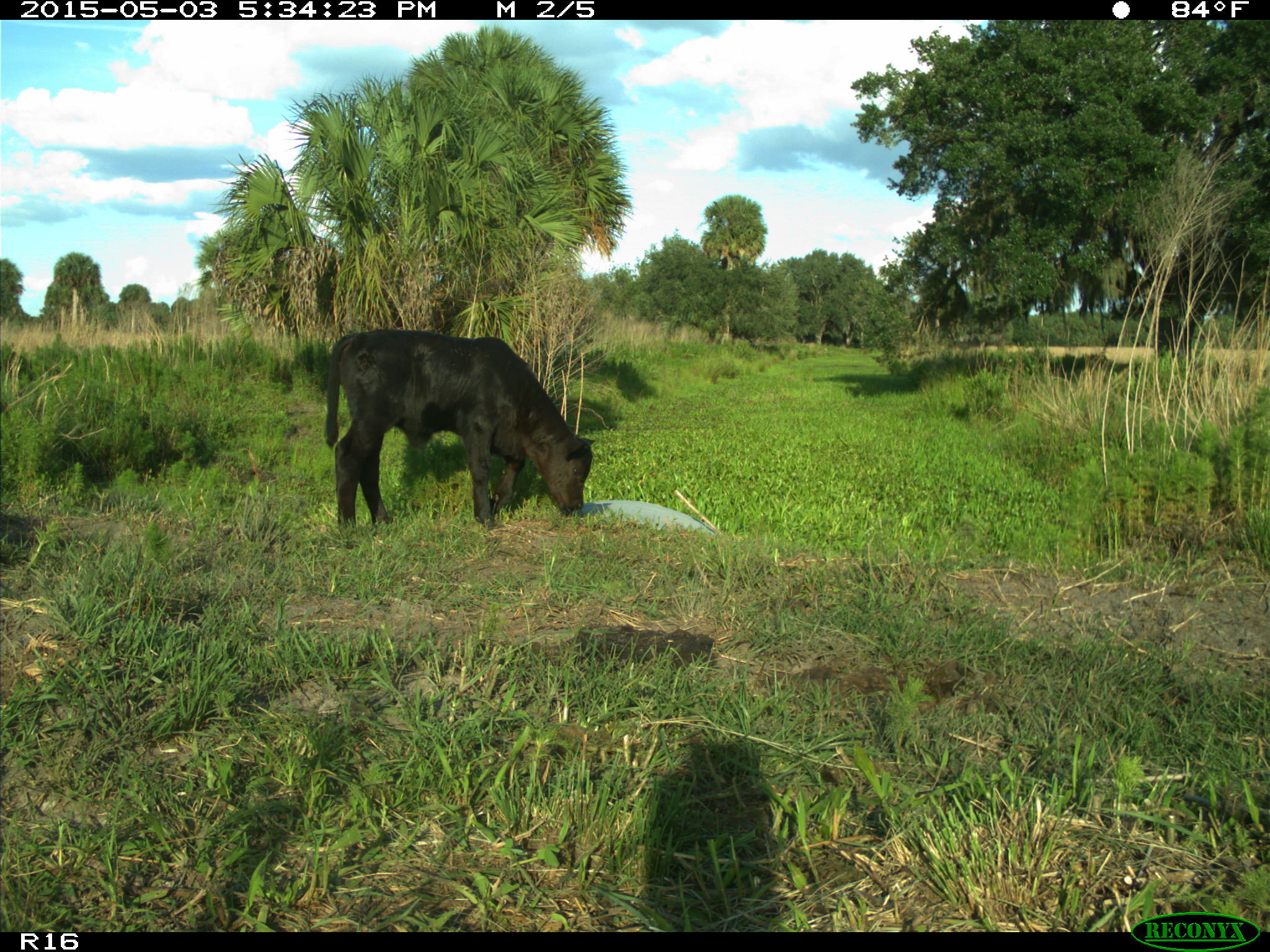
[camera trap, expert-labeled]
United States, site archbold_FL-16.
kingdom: Animalia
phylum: Chordata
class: Mammalia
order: Artiodactyla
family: Bovidae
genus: Bos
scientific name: Bos taurus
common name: domestic cow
Bos taurus (domestic cow).